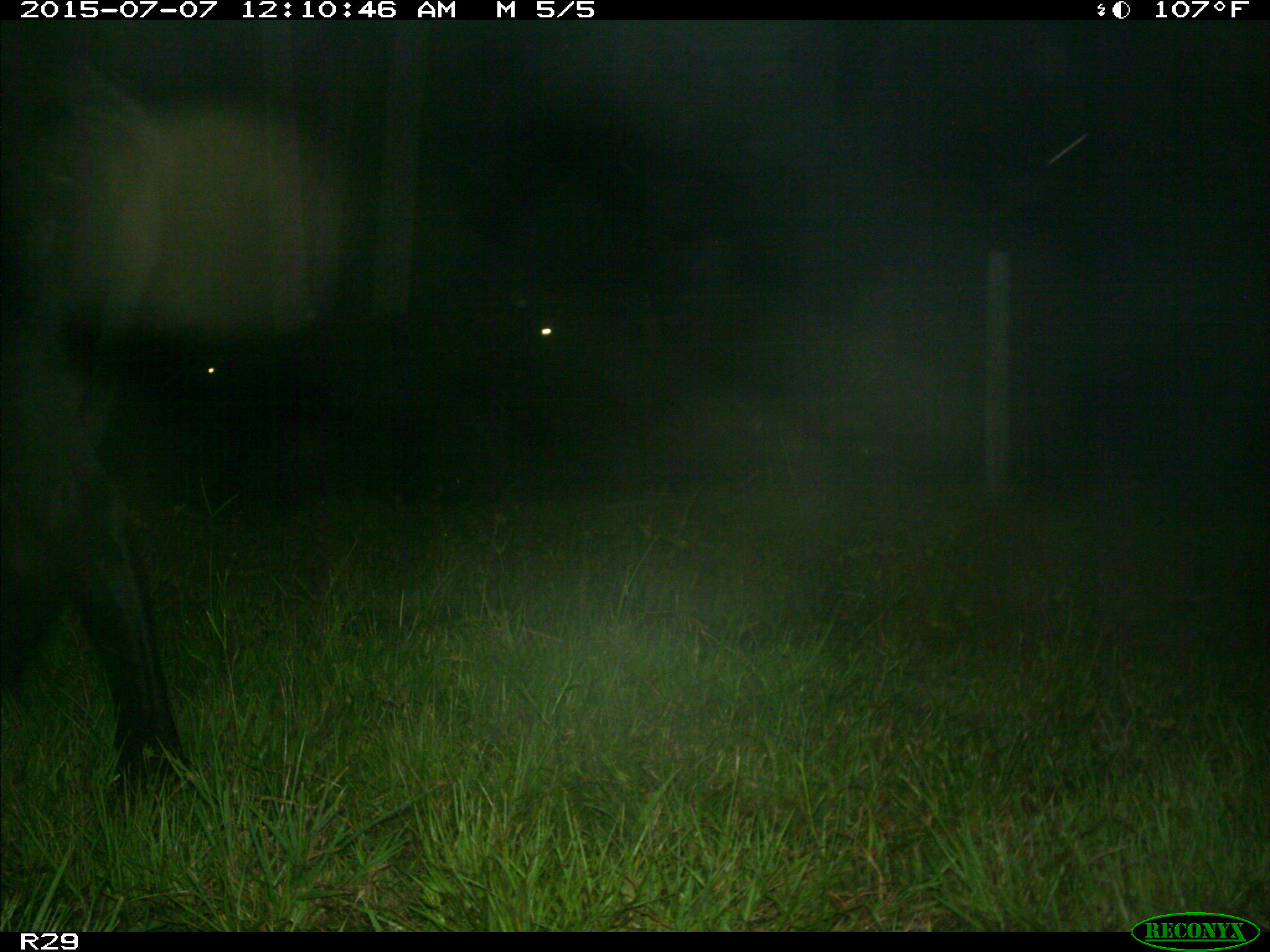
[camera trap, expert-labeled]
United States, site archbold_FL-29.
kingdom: Animalia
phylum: Chordata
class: Mammalia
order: Artiodactyla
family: Bovidae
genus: Bos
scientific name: Bos taurus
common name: domestic cow